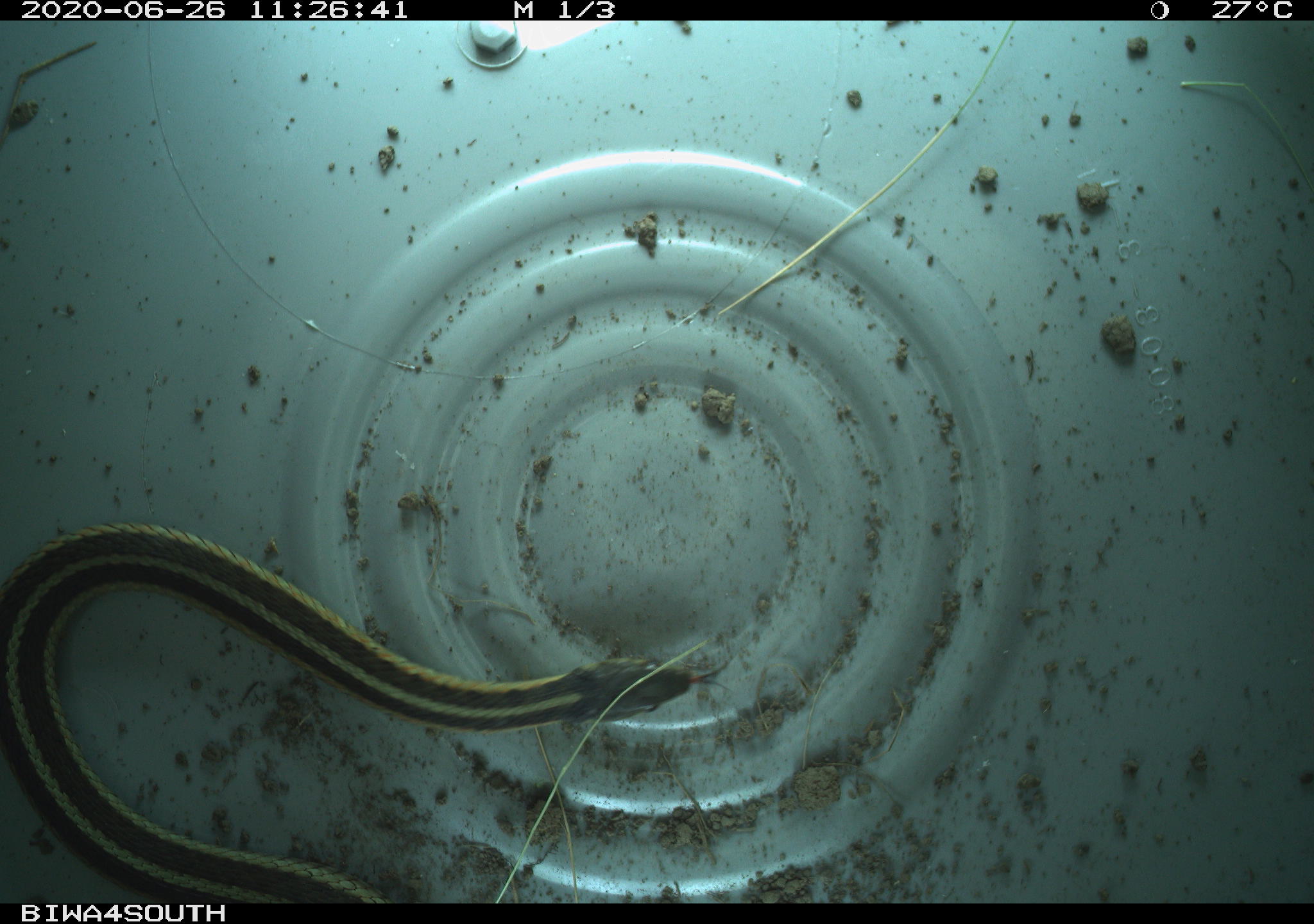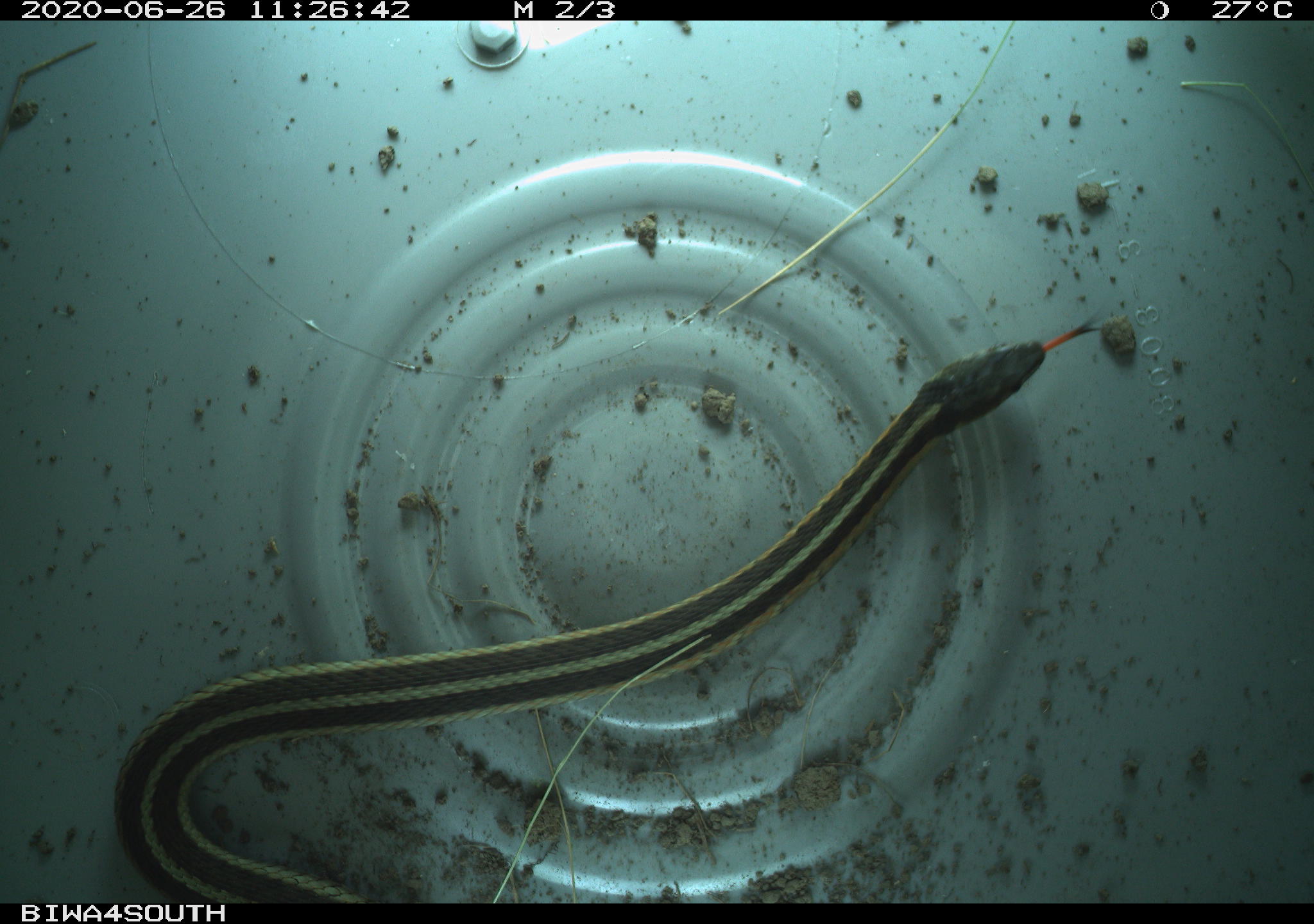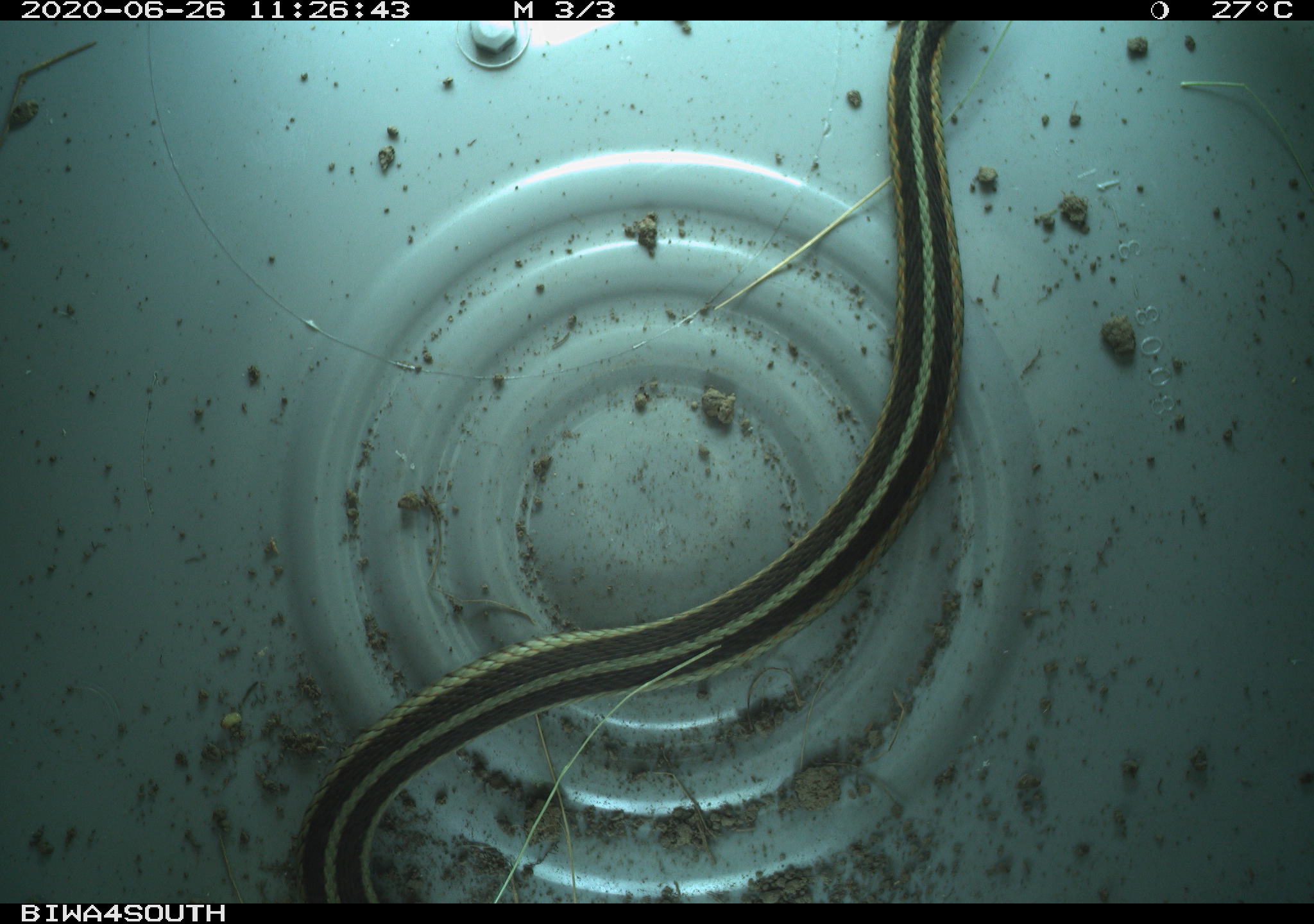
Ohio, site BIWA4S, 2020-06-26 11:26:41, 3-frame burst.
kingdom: Animalia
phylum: Chordata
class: Reptilia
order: Squamata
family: Colubridae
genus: Thamnophis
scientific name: Thamnophis sirtalis sirtalis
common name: eastern gartersnake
Eastern gartersnake (Thamnophis sirtalis sirtalis).